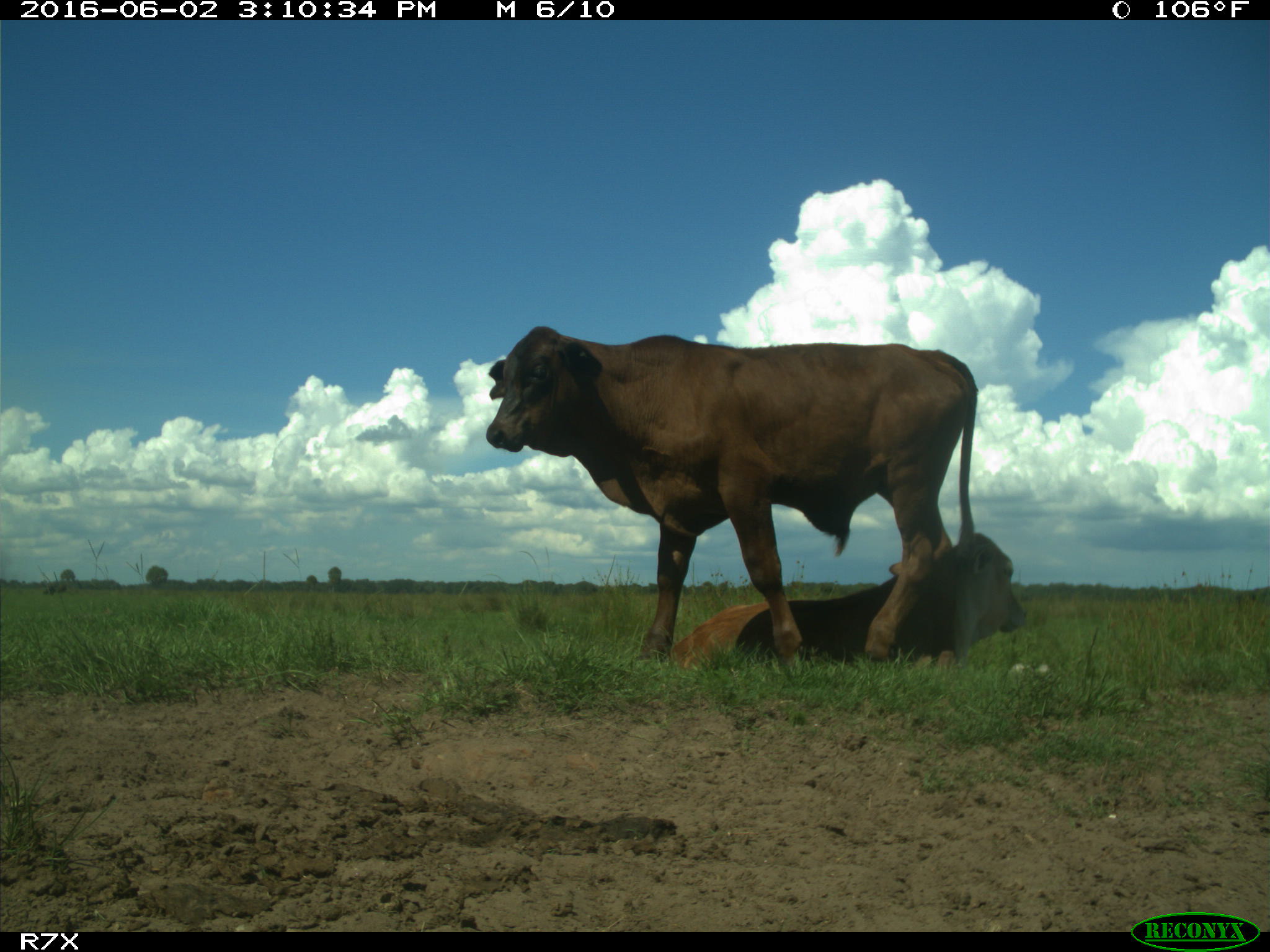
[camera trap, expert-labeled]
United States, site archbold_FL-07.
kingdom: Animalia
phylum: Chordata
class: Mammalia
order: Artiodactyla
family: Bovidae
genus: Bos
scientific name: Bos taurus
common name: domestic cow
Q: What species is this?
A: Bos taurus (domestic cow).